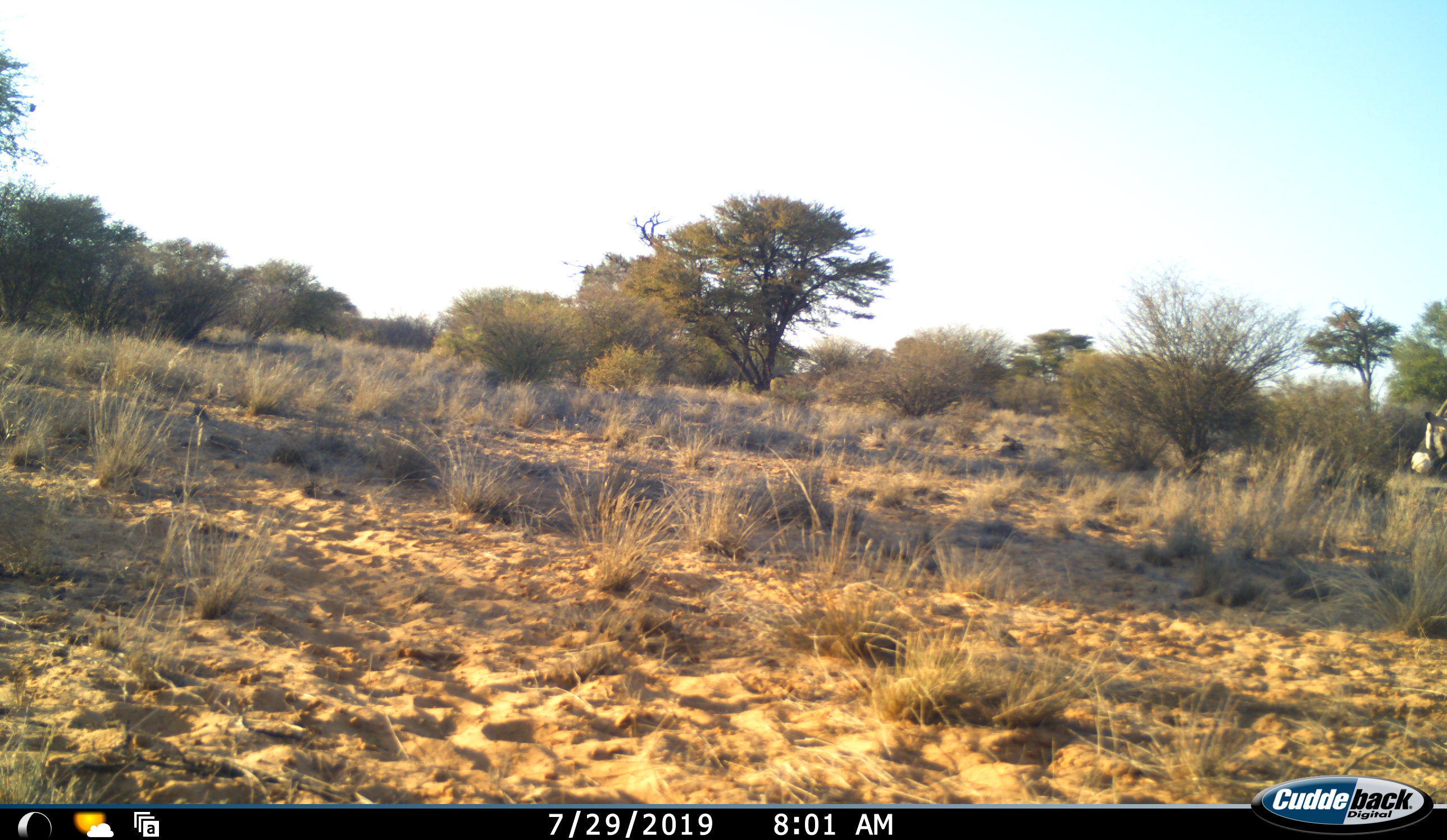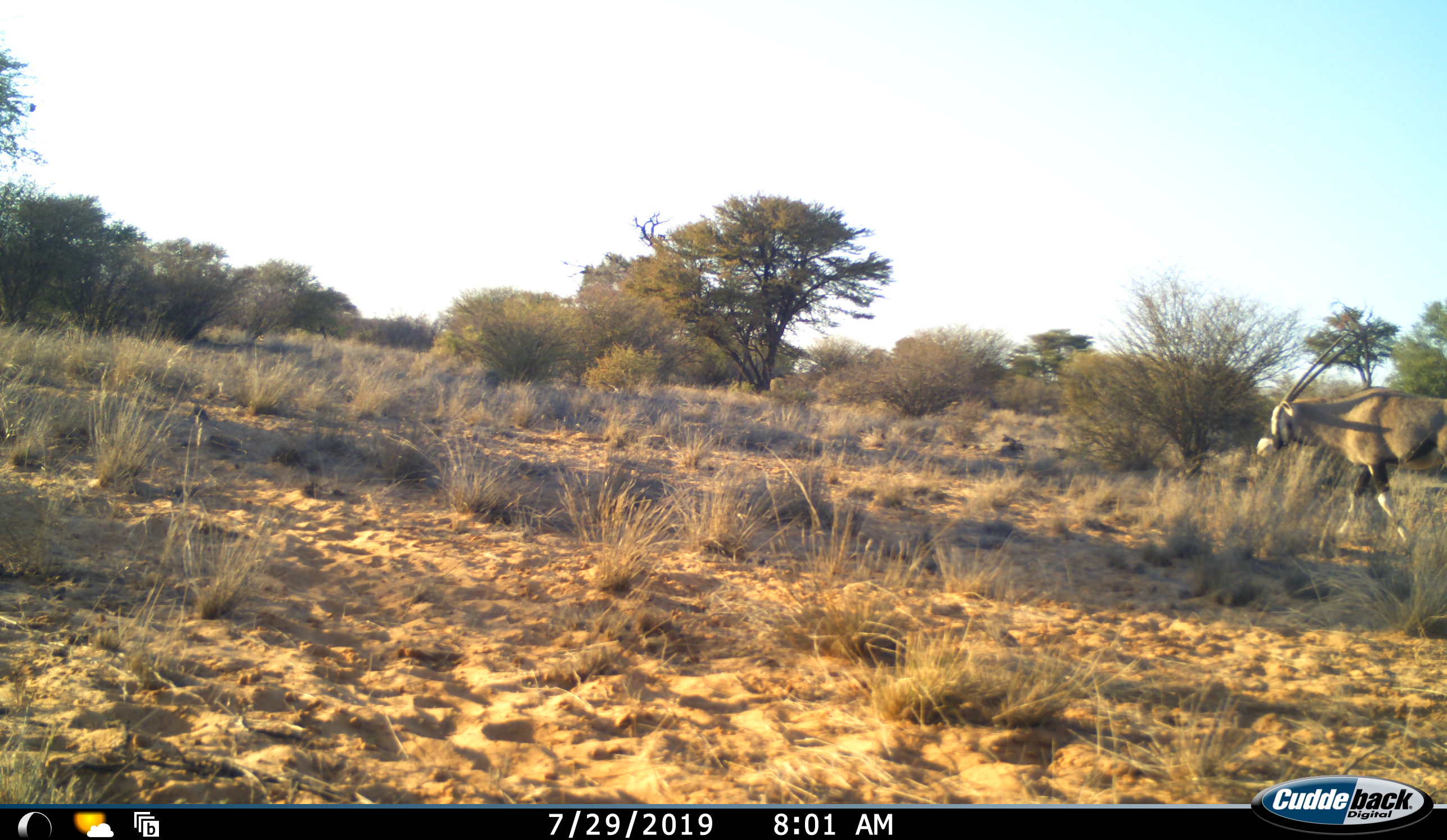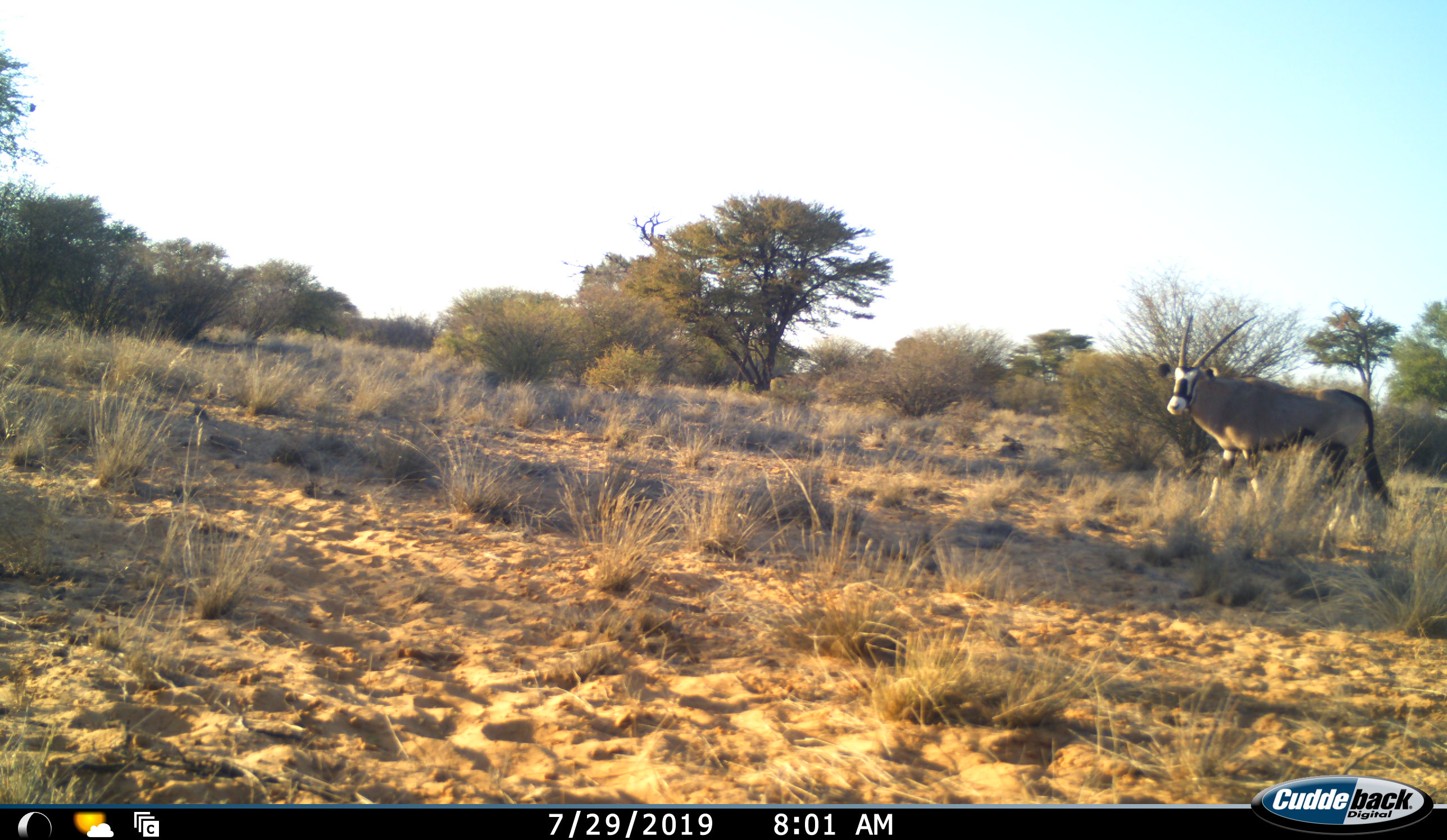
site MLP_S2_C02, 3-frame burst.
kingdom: Animalia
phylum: Chordata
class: Mammalia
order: Artiodactyla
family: Bovidae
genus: Oryx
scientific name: Oryx gazella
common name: gemsbok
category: oryx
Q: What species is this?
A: Oryx (gemsbok) (Oryx gazella).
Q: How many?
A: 1.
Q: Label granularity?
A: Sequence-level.